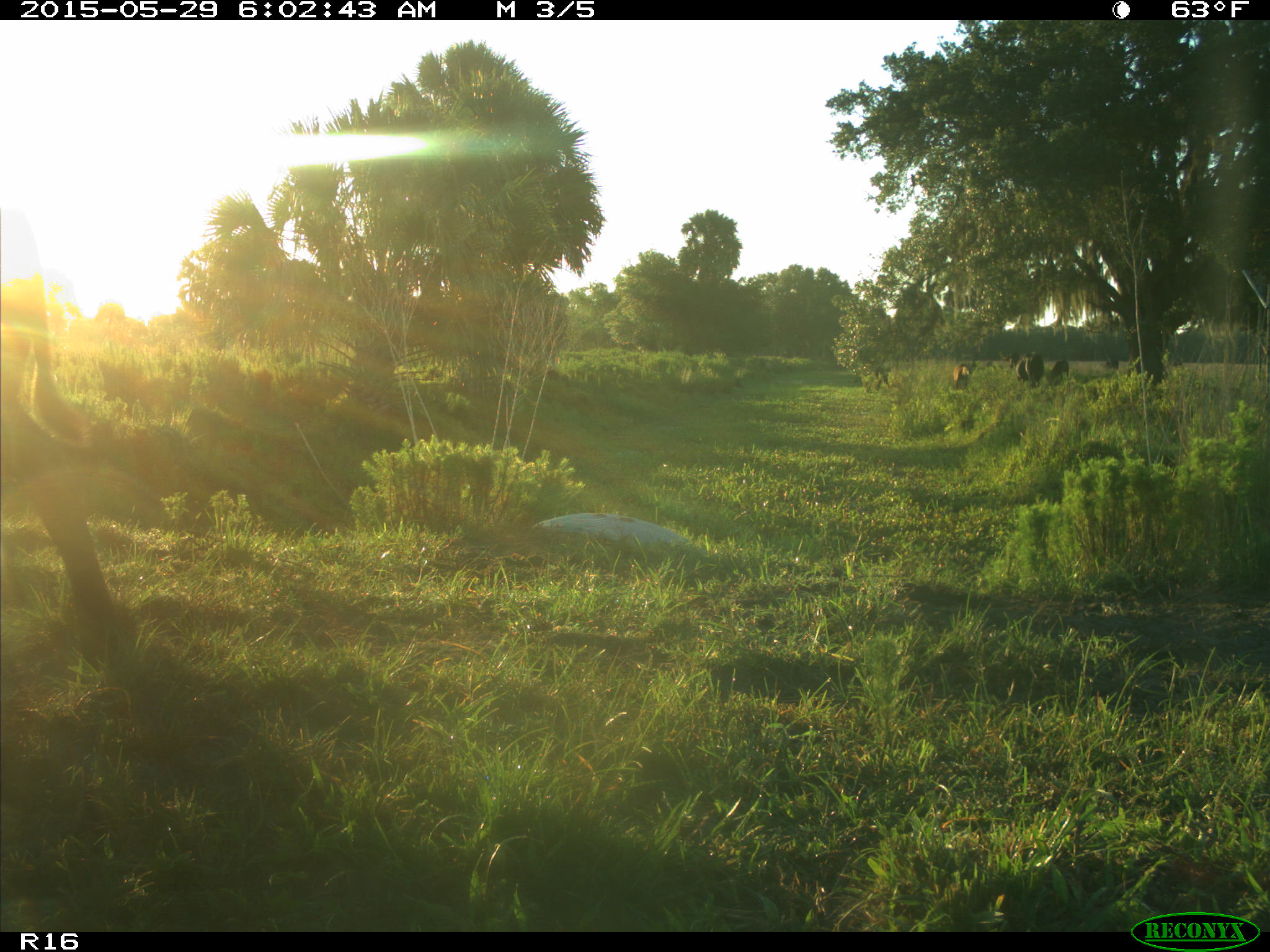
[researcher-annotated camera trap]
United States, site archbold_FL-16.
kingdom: Animalia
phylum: Chordata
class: Mammalia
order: Artiodactyla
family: Bovidae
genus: Bos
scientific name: Bos taurus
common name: domestic cow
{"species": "Bos taurus (domestic cow)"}